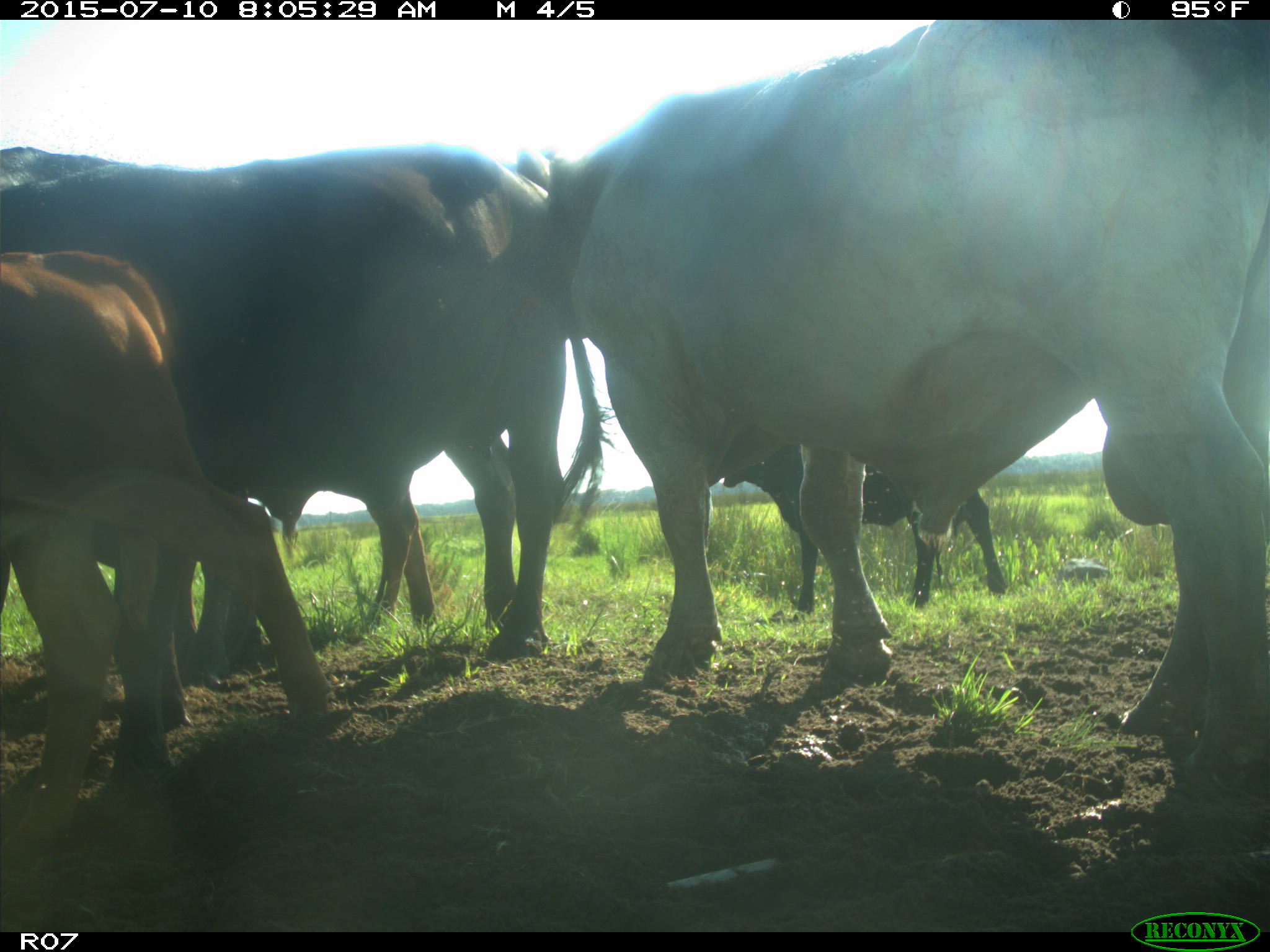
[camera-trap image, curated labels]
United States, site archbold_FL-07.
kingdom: Animalia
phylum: Chordata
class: Mammalia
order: Artiodactyla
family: Bovidae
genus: Bos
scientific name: Bos taurus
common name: domestic cow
Bos taurus (domestic cow).